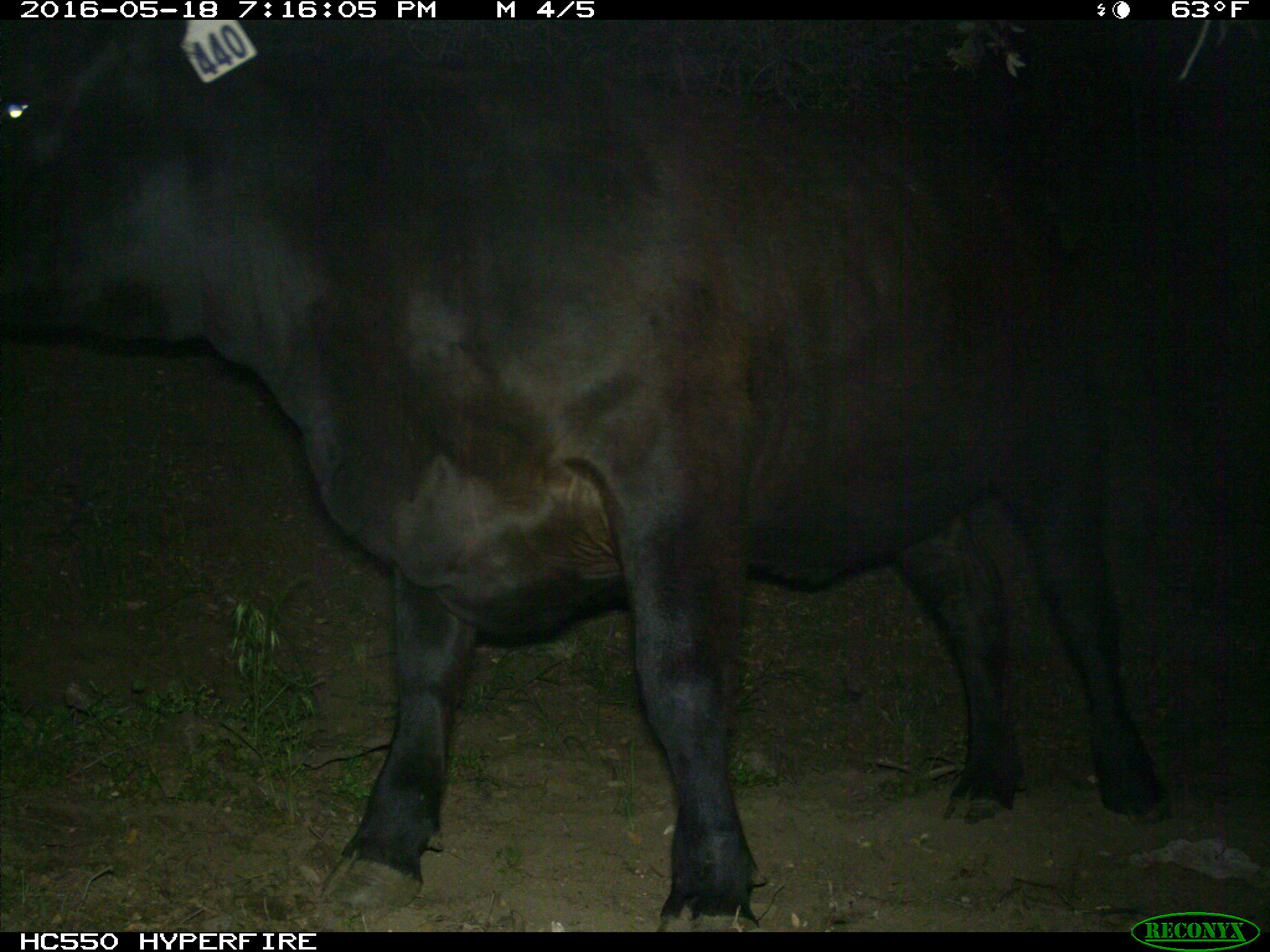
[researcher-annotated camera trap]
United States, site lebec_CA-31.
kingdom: Animalia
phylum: Chordata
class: Mammalia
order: Artiodactyla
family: Bovidae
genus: Bos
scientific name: Bos taurus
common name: domestic cow